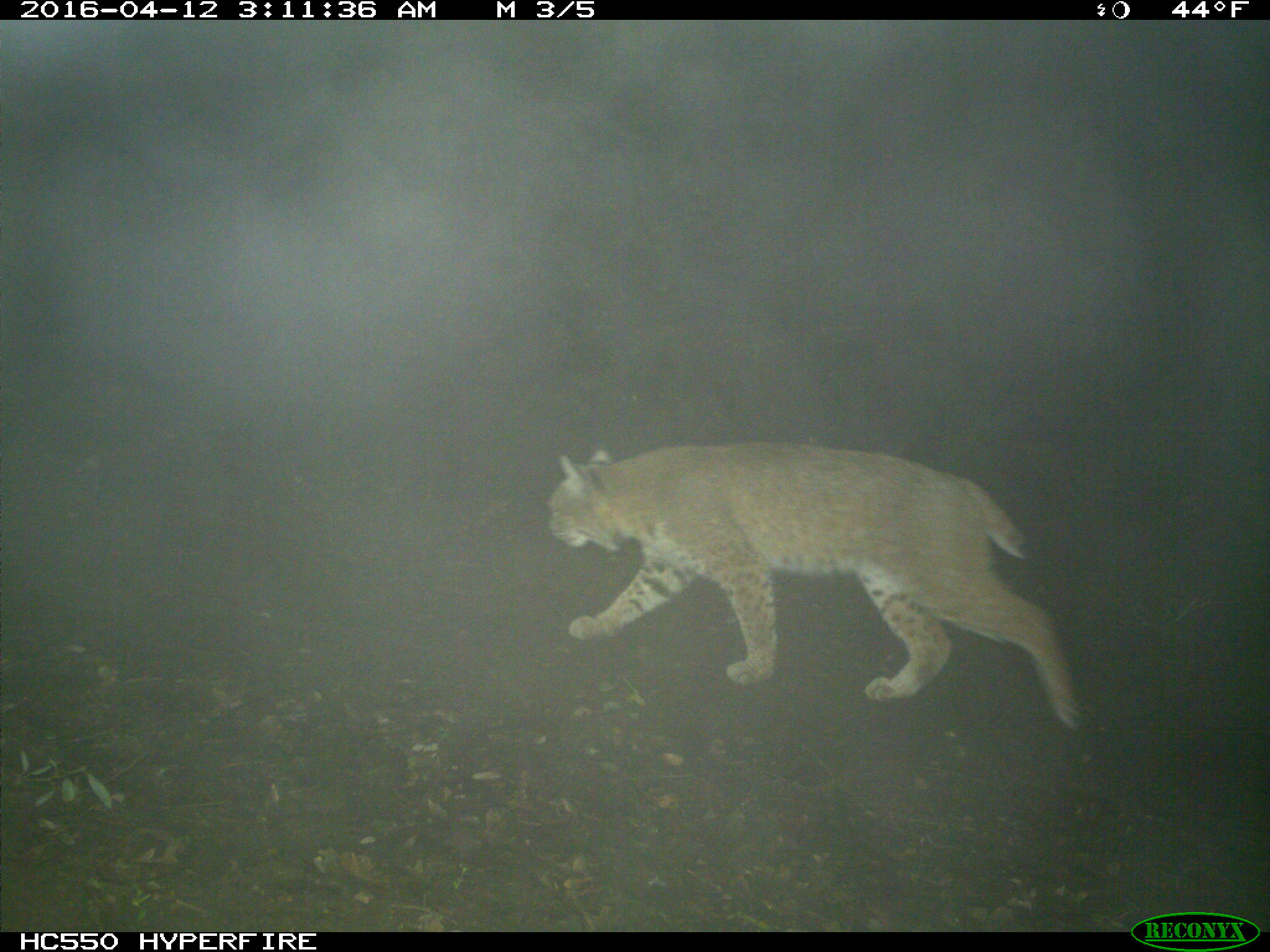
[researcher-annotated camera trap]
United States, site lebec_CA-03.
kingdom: Animalia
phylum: Chordata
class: Mammalia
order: Carnivora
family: Felidae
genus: Lynx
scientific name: Lynx rufus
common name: bobcat